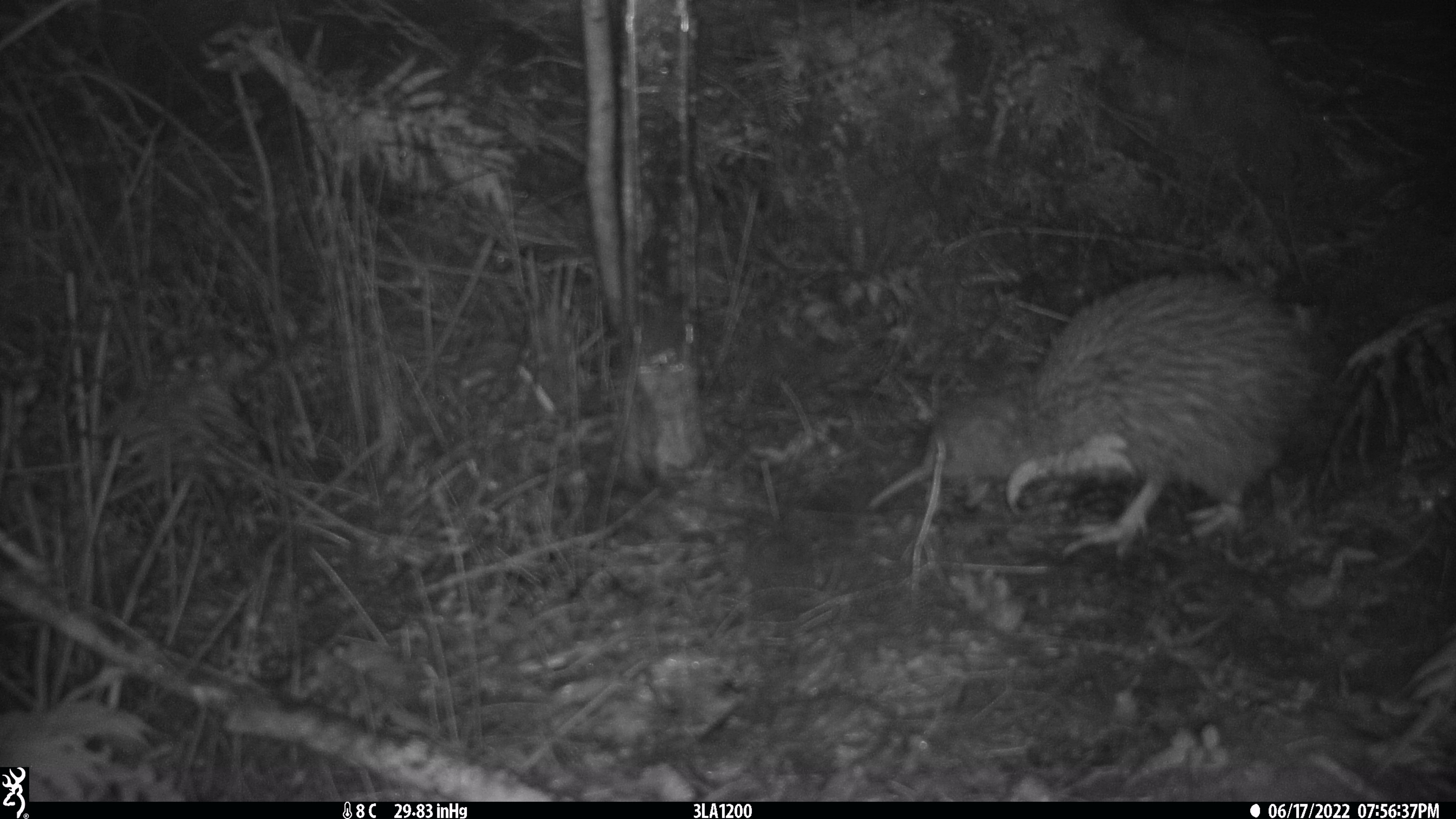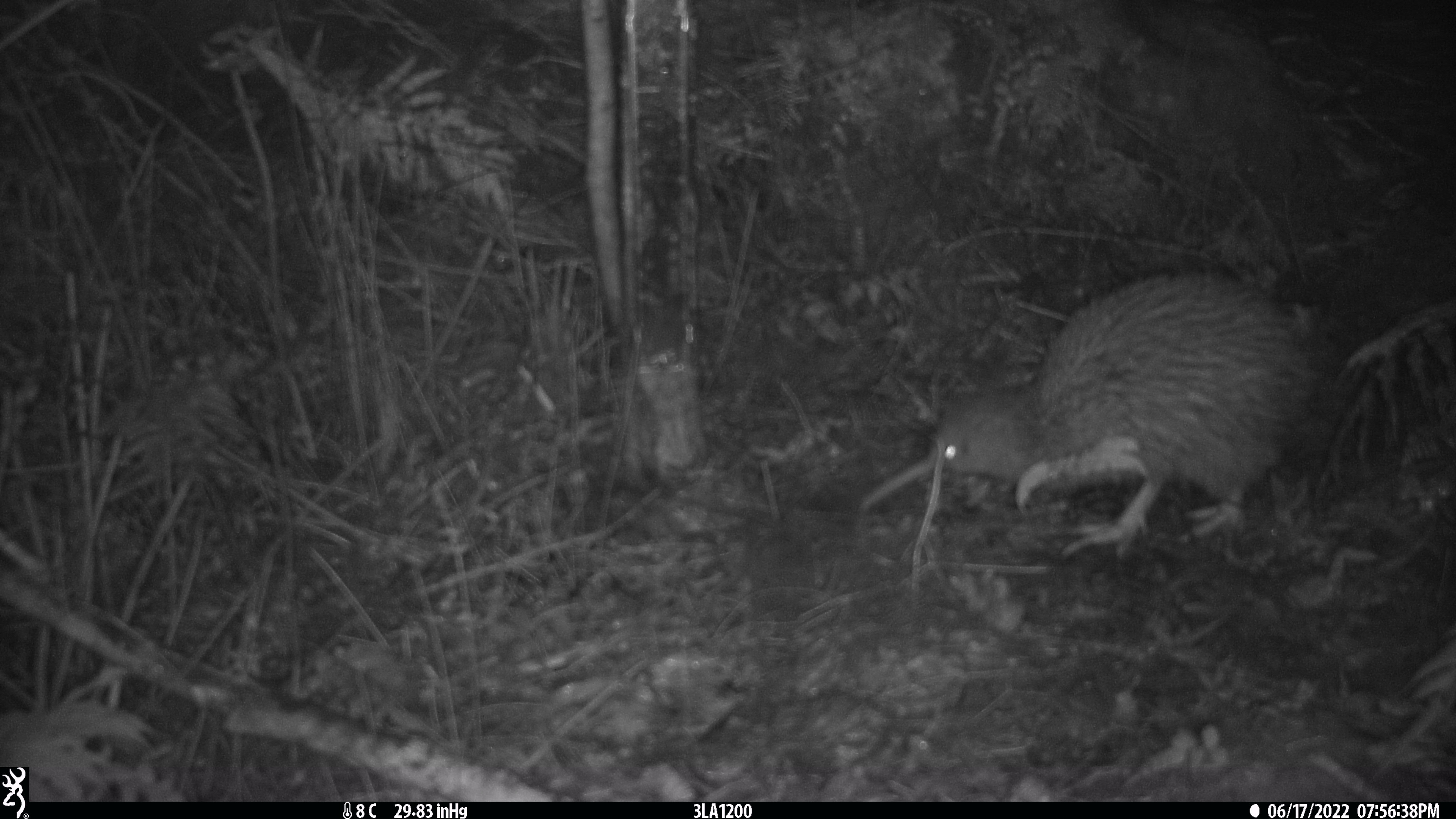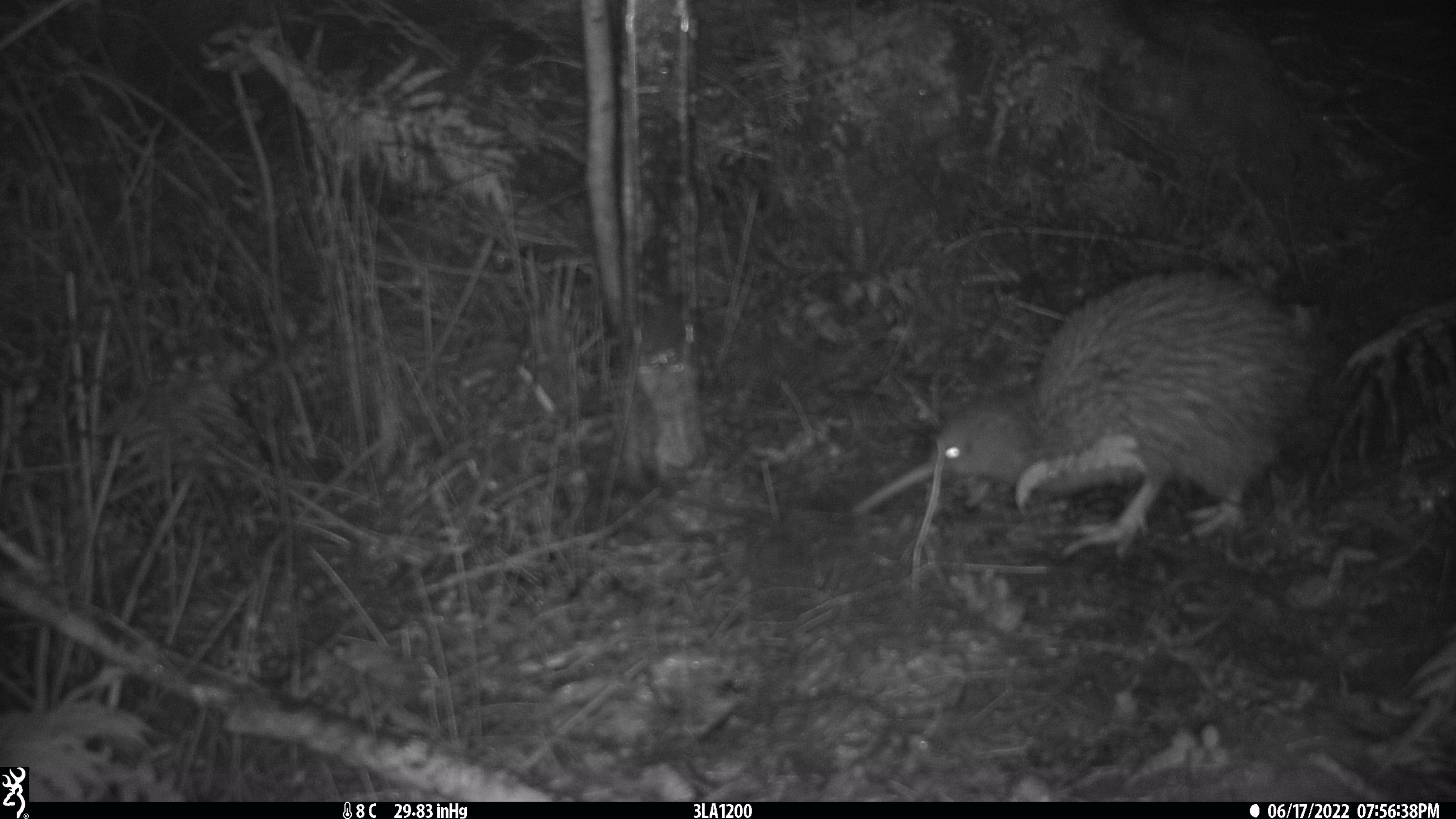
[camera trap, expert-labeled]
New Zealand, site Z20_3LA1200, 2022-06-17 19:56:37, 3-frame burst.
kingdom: Animalia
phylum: Chordata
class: Aves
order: Apterygiformes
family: Apterygidae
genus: Apteryx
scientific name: Apteryx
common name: kiwi